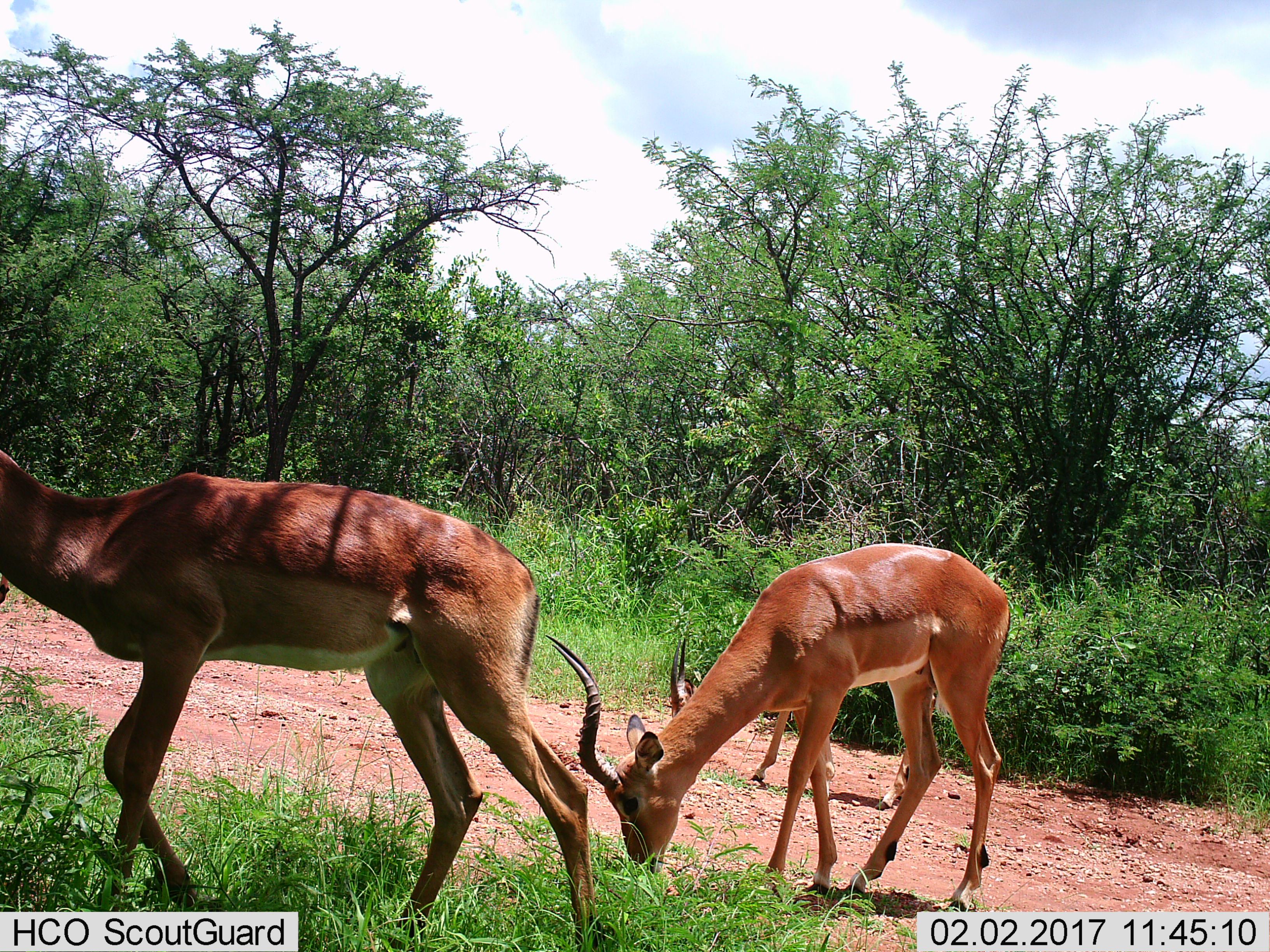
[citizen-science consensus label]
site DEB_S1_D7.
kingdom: Animalia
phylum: Chordata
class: Mammalia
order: Artiodactyla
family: Bovidae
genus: Aepyceros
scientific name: Aepyceros melampus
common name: impala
Impala (Aepyceros melampus), count 3. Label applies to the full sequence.